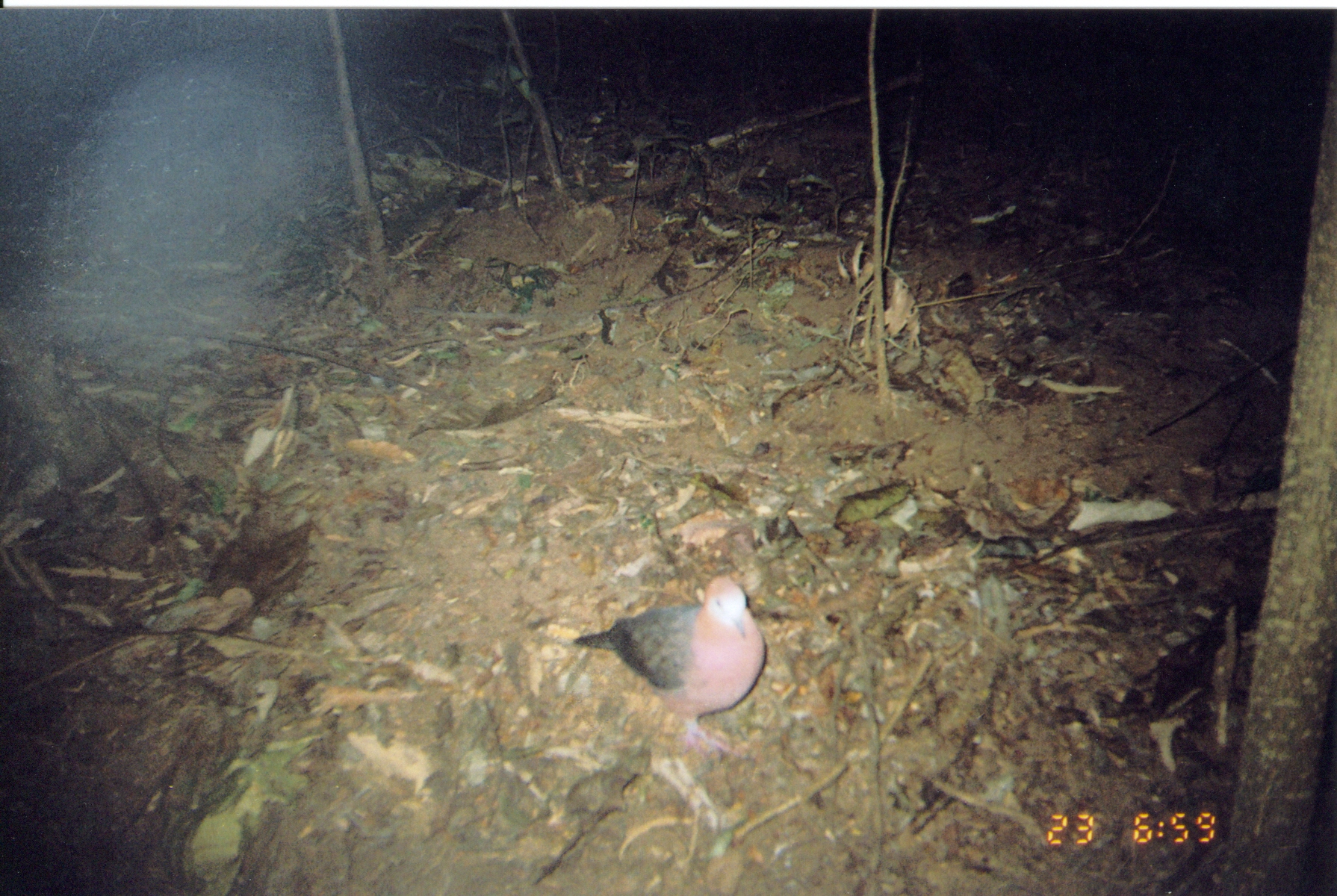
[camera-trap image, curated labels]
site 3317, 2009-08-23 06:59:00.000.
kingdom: Animalia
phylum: Chordata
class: Aves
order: Columbiformes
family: Columbidae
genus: Columba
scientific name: Columba larvata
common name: lemon dove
Columba larvata (lemon dove), count 1.